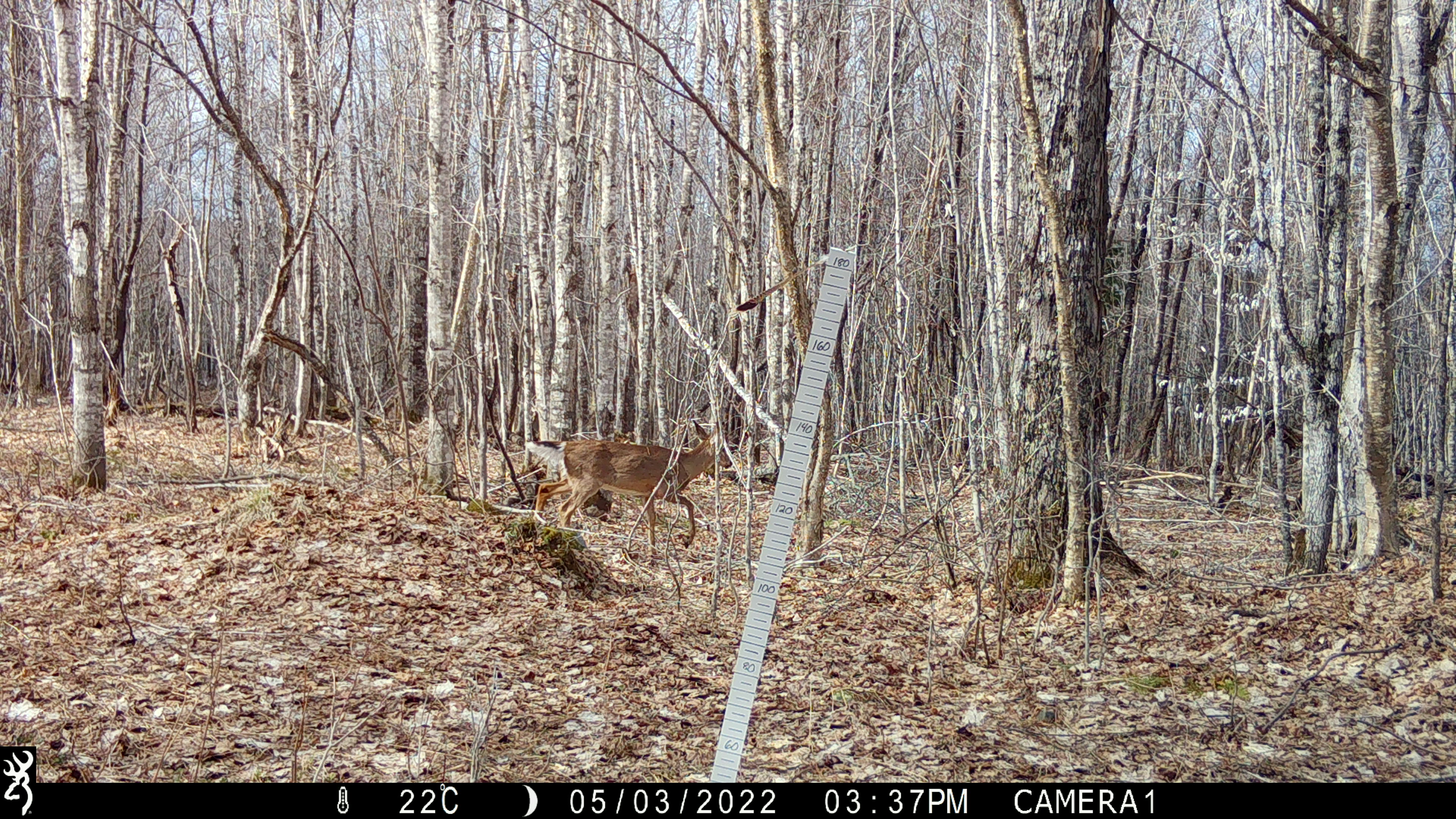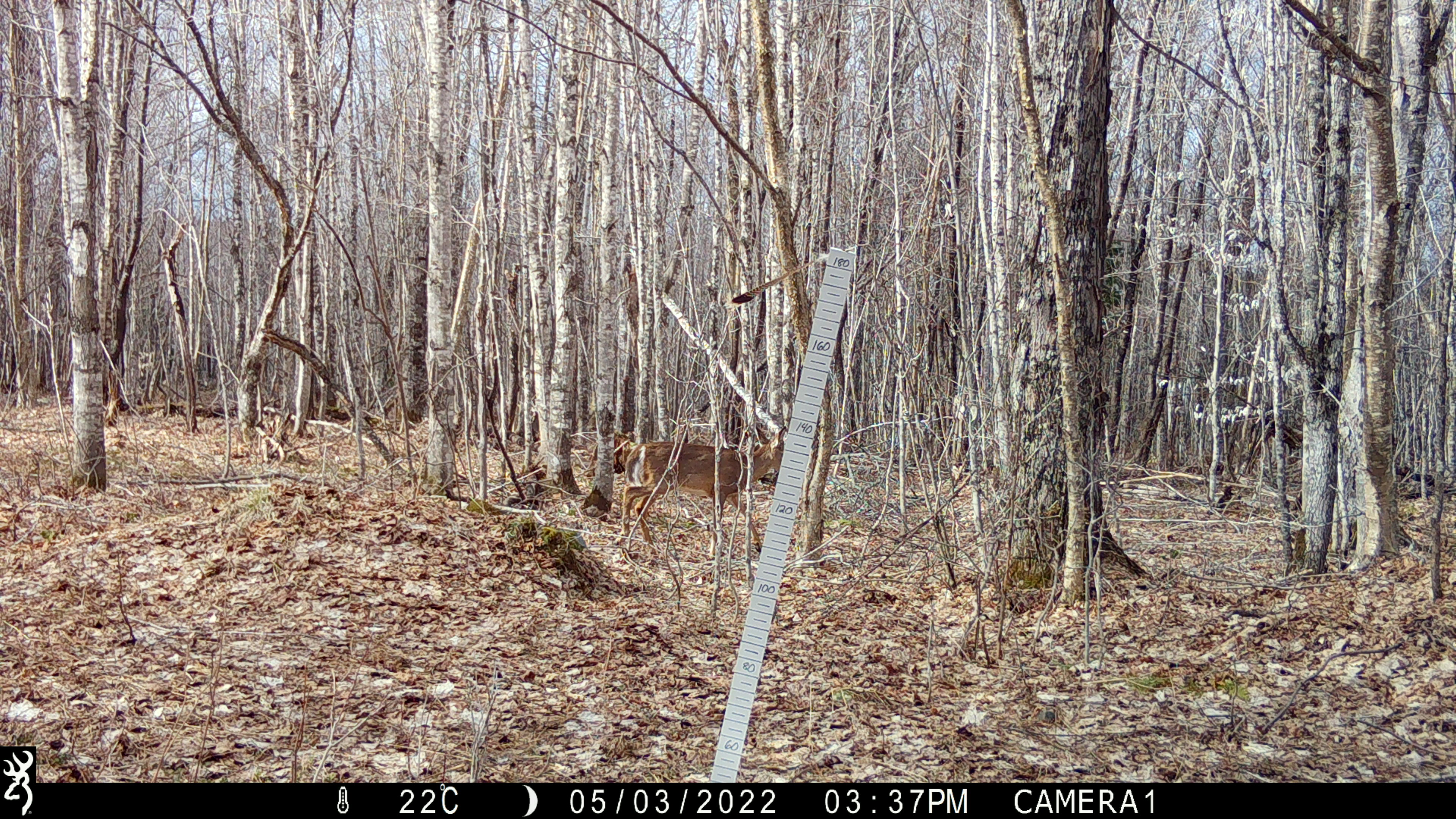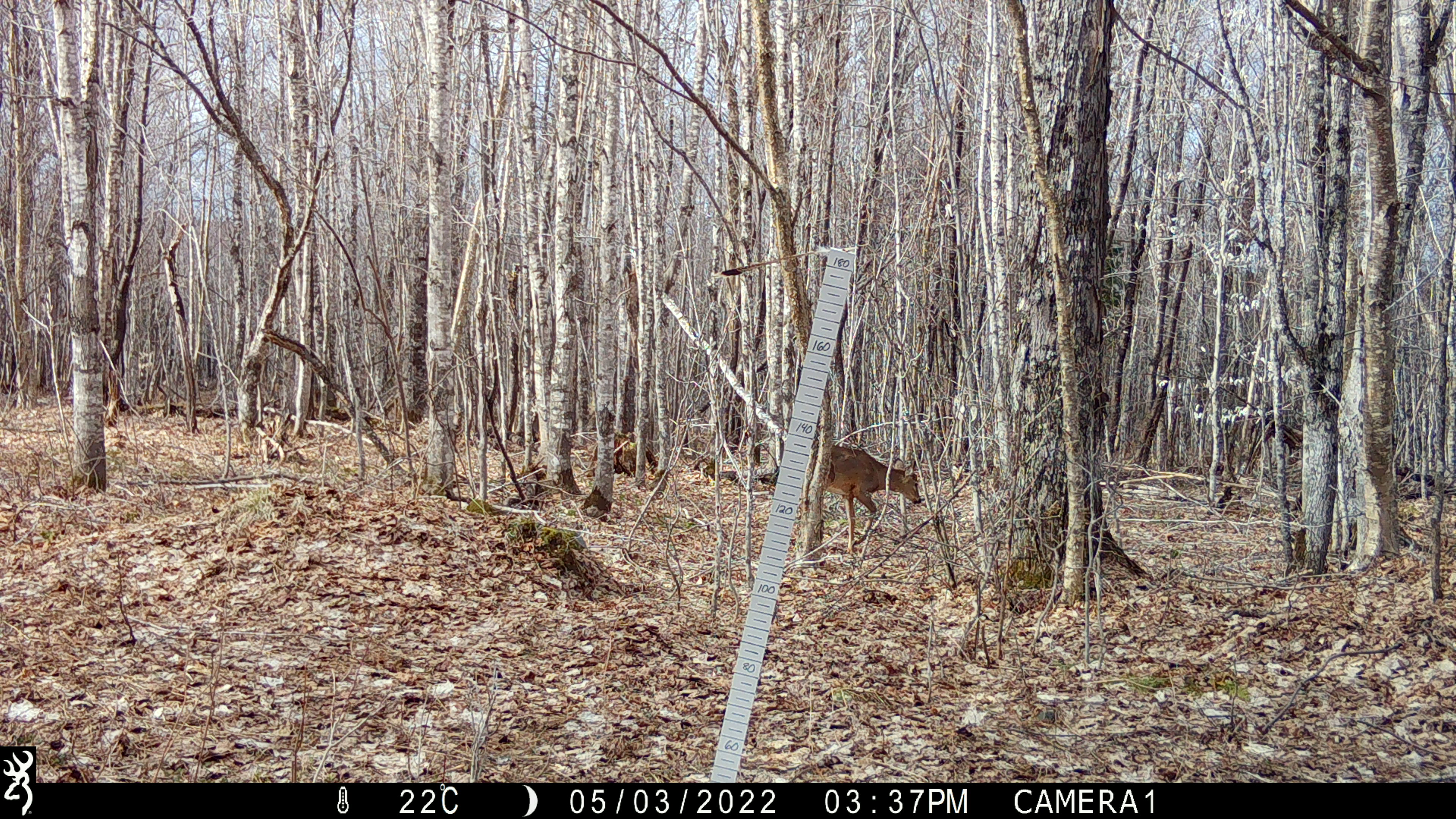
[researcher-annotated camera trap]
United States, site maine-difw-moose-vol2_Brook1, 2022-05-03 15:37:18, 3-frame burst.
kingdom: Animalia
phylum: Chordata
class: Mammalia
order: Artiodactyla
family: Cervidae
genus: Odocoileus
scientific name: Odocoileus virginianus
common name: white-tailed deer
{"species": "white-tailed deer (Odocoileus virginianus)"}